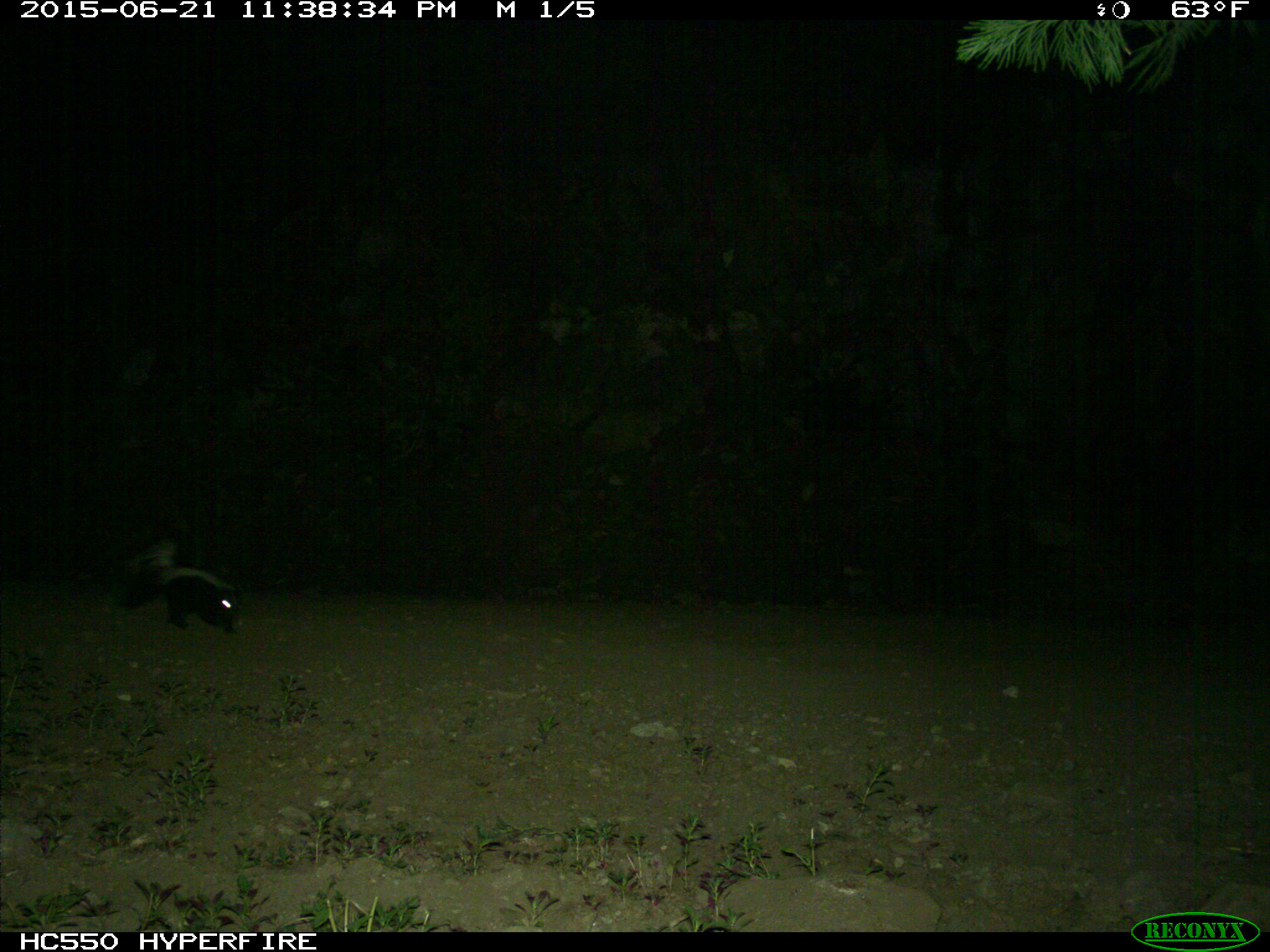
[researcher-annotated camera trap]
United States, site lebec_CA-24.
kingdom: Animalia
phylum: Chordata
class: Mammalia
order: Carnivora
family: Mephitidae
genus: Mephitis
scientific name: Mephitis mephitis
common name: striped skunk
Mephitis mephitis (striped skunk).